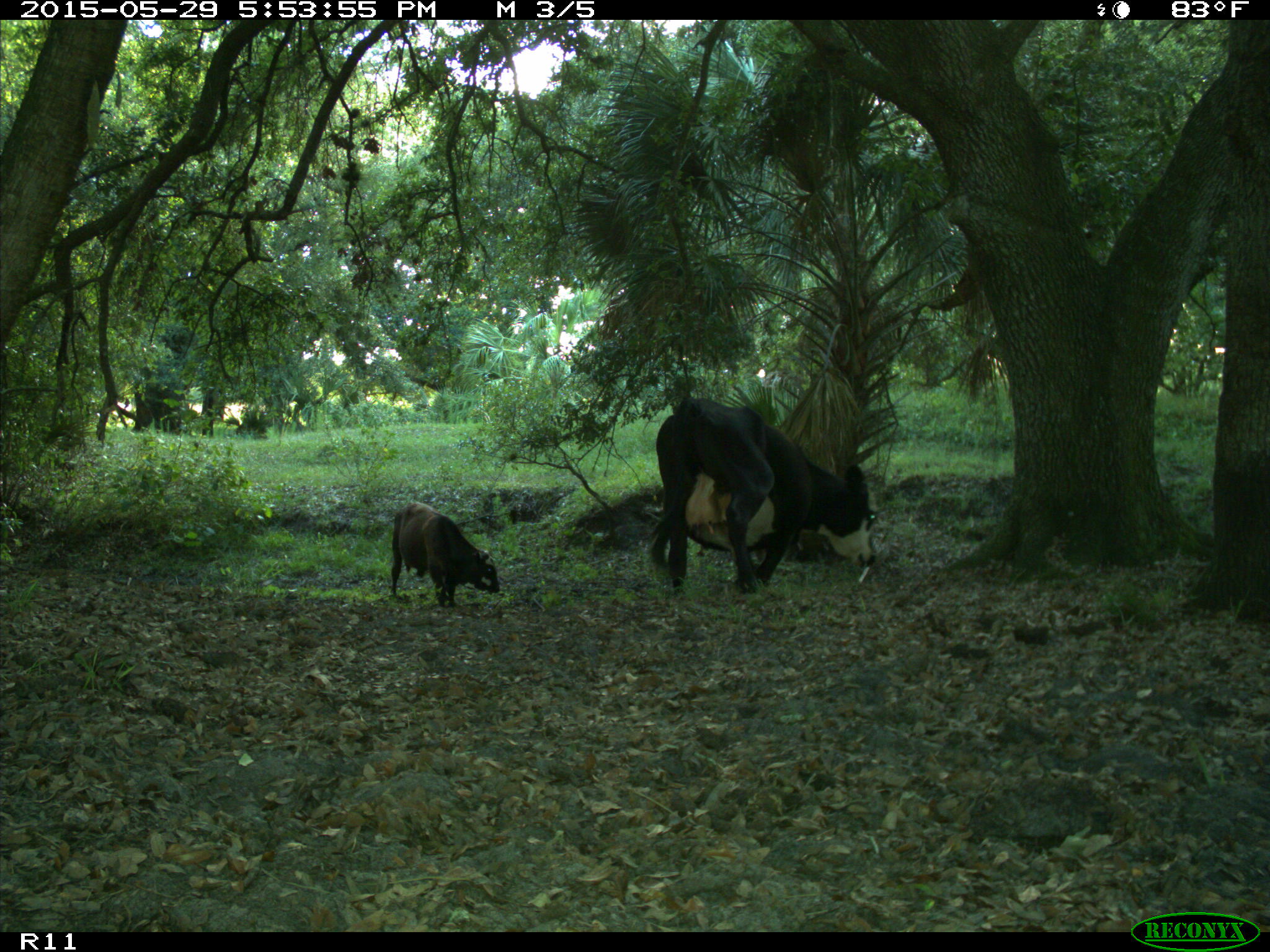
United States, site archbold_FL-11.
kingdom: Animalia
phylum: Chordata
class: Mammalia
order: Artiodactyla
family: Bovidae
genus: Bos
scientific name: Bos taurus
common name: domestic cow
Bos taurus (domestic cow).